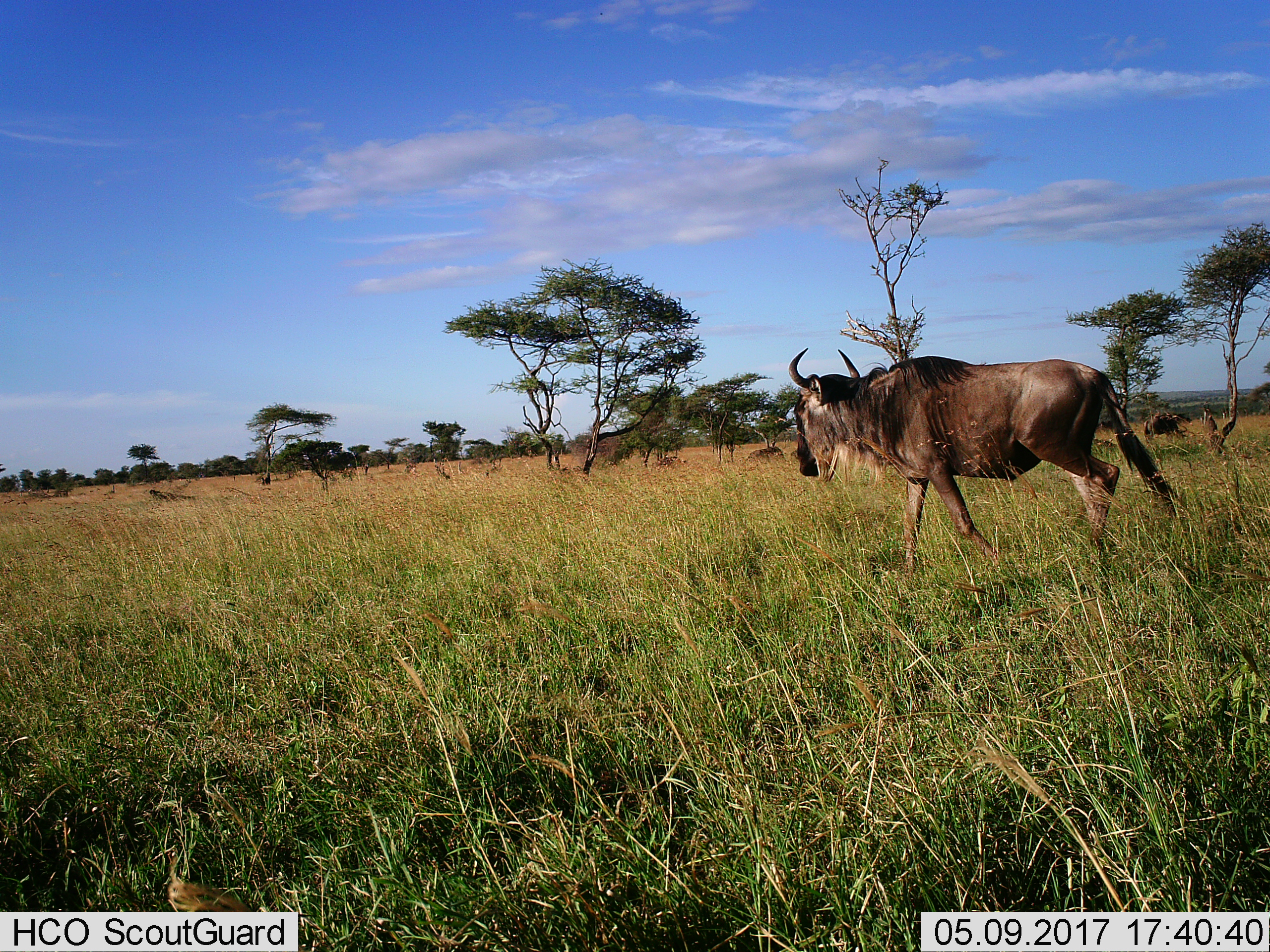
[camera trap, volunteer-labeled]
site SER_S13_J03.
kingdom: Animalia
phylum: Chordata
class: Mammalia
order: Artiodactyla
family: Bovidae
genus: Connochaetes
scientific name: Connochaetes taurinus taurinus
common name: blue wildebeest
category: wildebeestblue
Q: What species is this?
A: Wildebeestblue (blue wildebeest) (Connochaetes taurinus taurinus).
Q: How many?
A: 1.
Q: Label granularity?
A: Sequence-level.